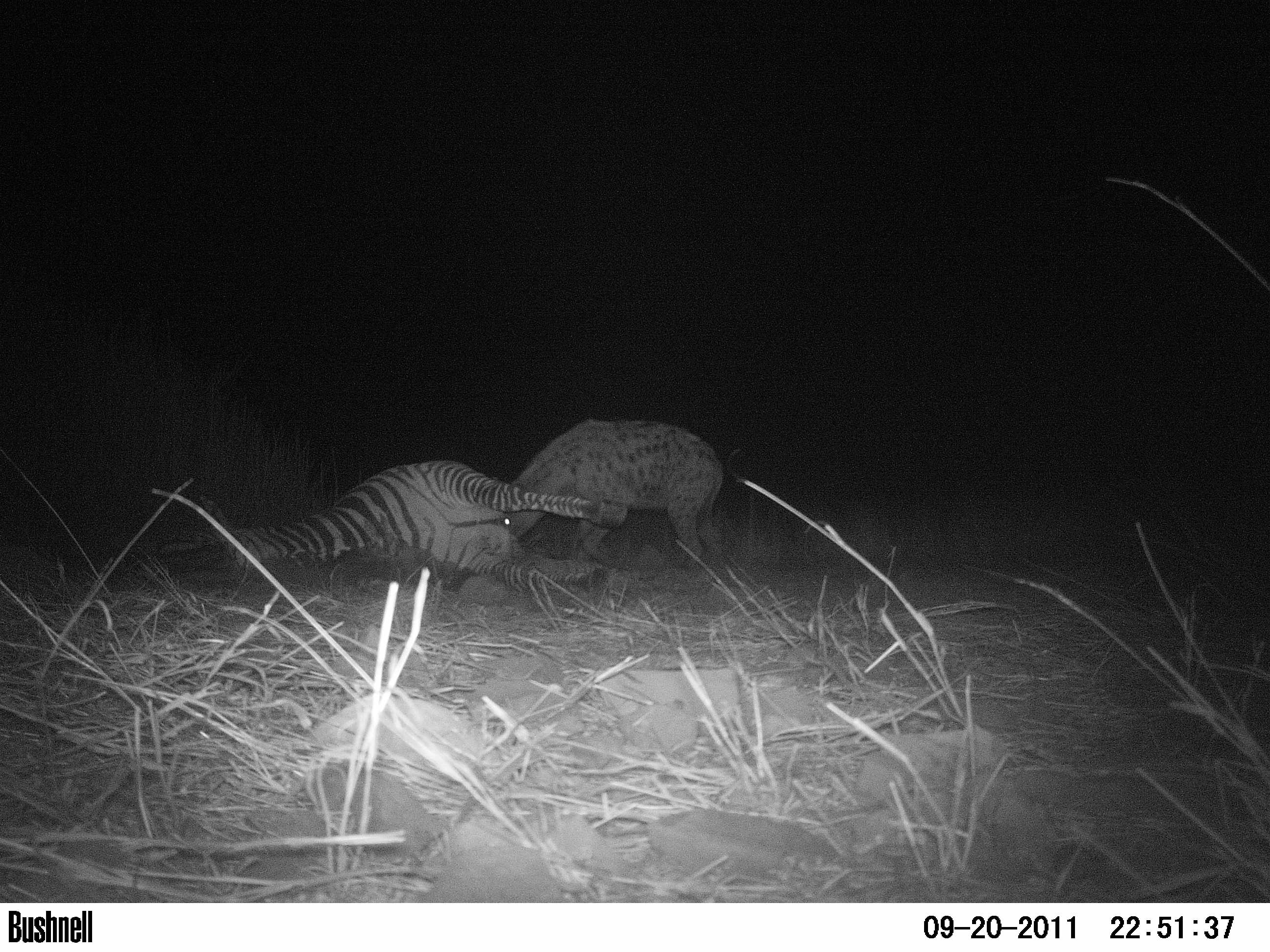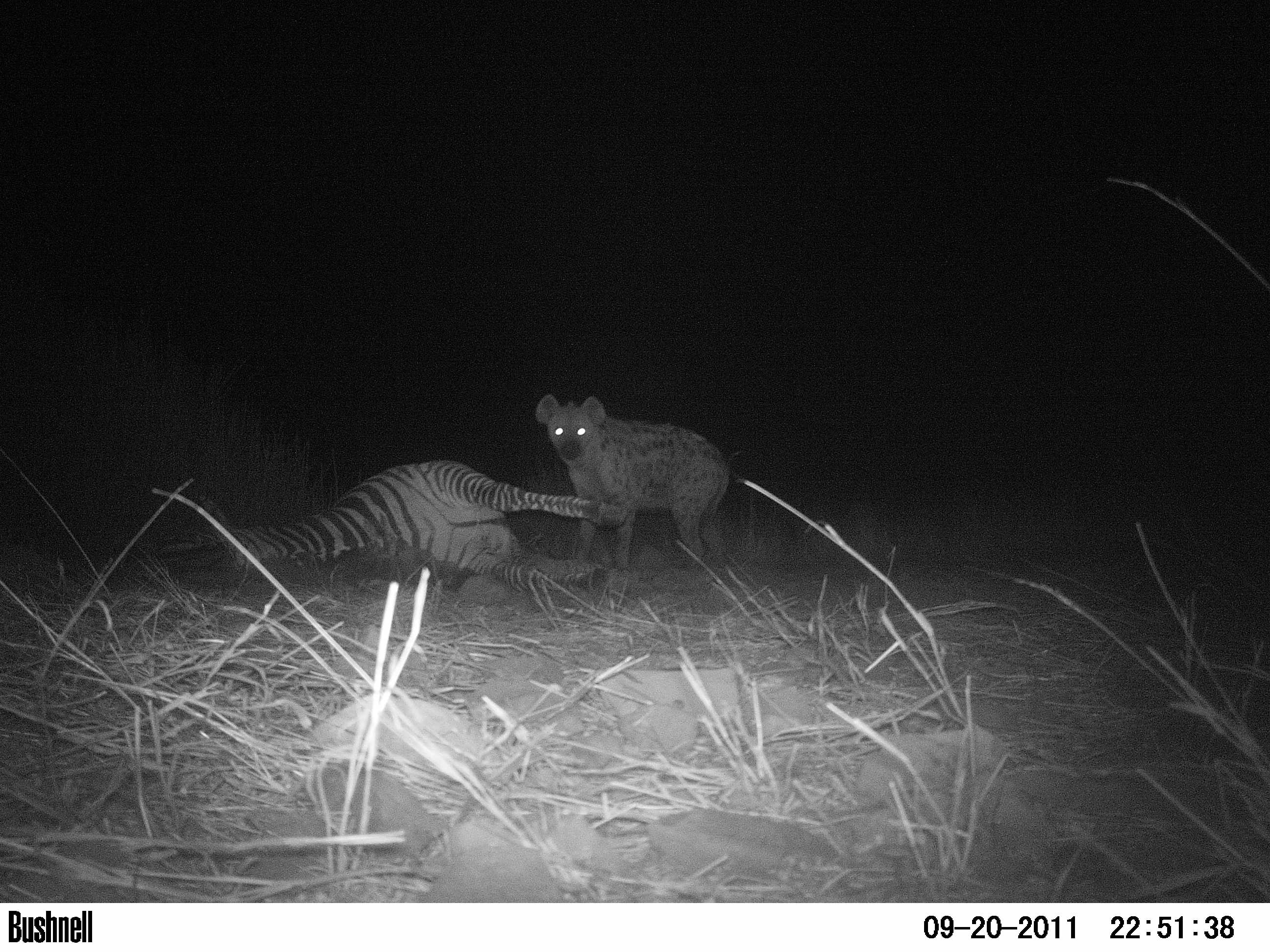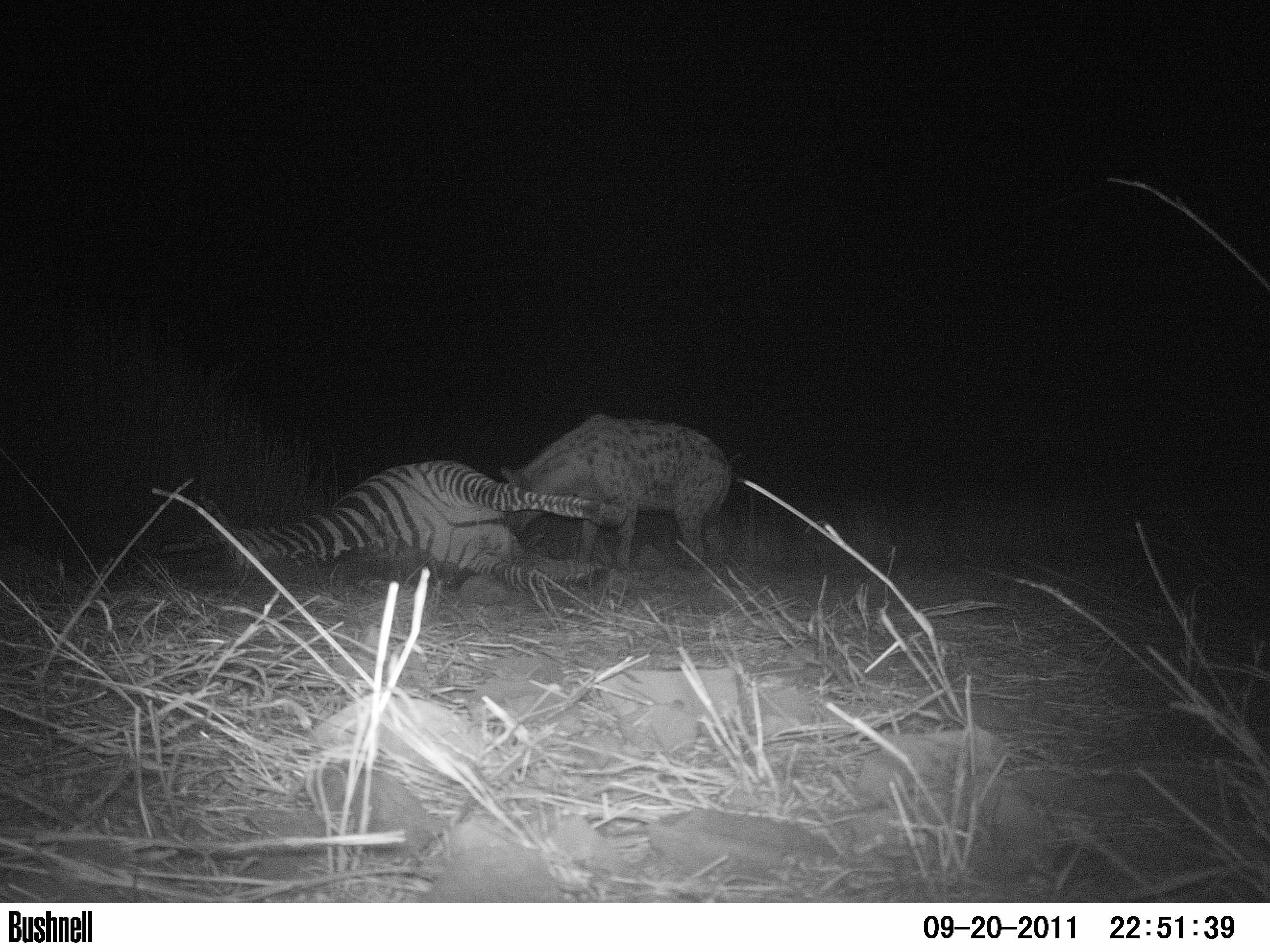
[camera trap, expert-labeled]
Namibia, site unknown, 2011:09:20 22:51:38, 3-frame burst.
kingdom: Animalia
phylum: Chordata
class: Mammalia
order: Carnivora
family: Hyaenidae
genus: Crocuta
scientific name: Crocuta crocuta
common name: spotted hyena